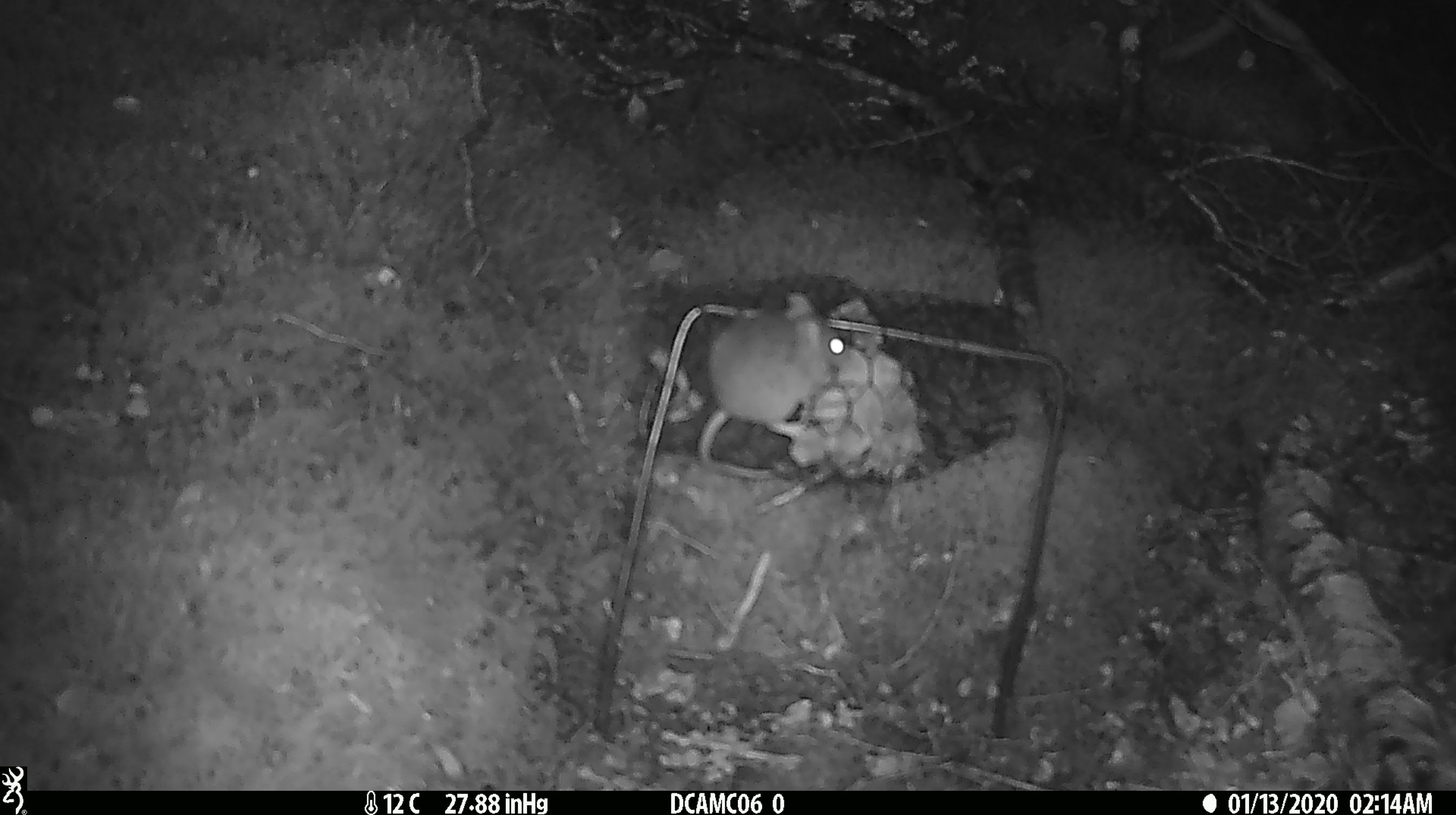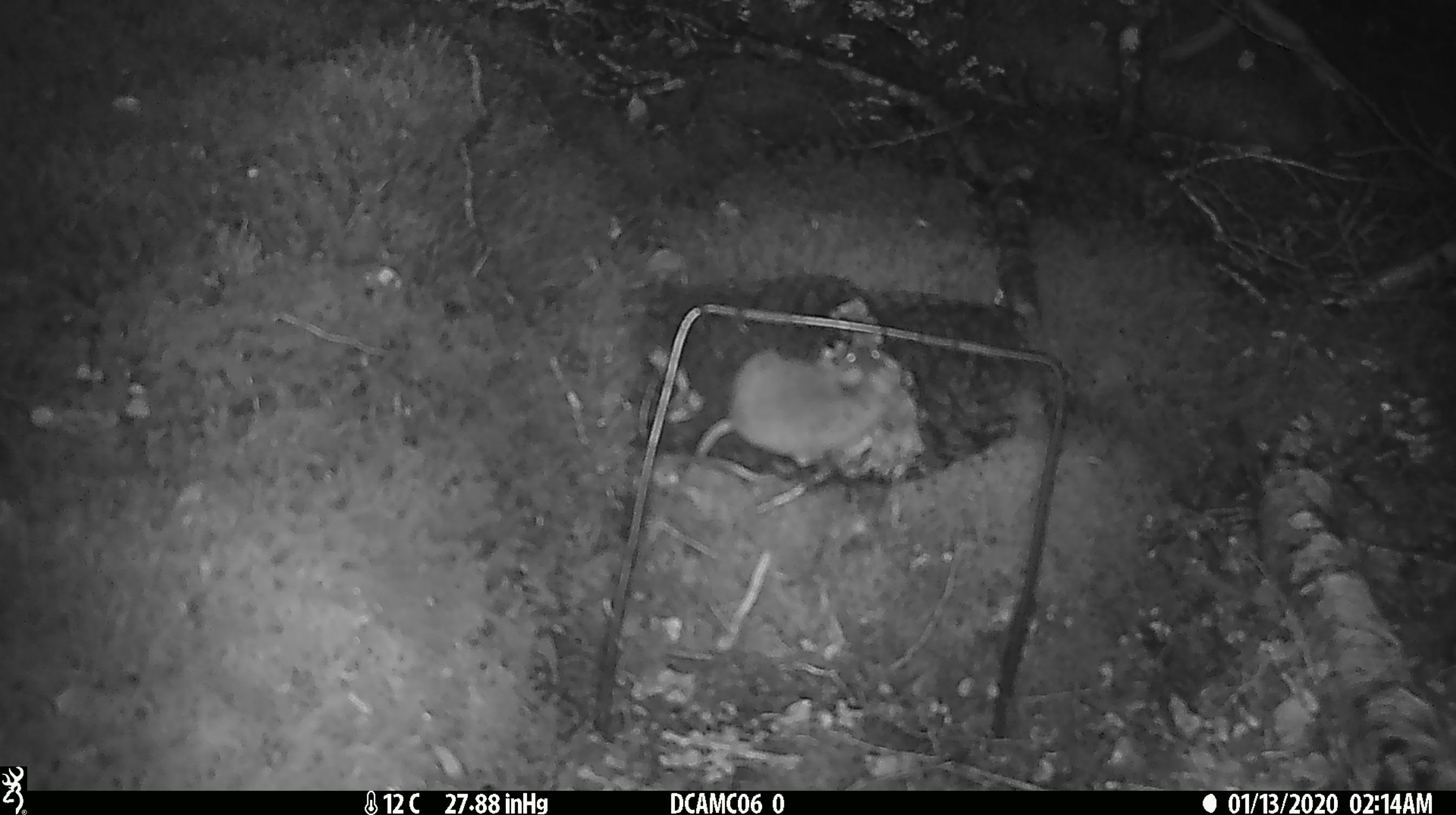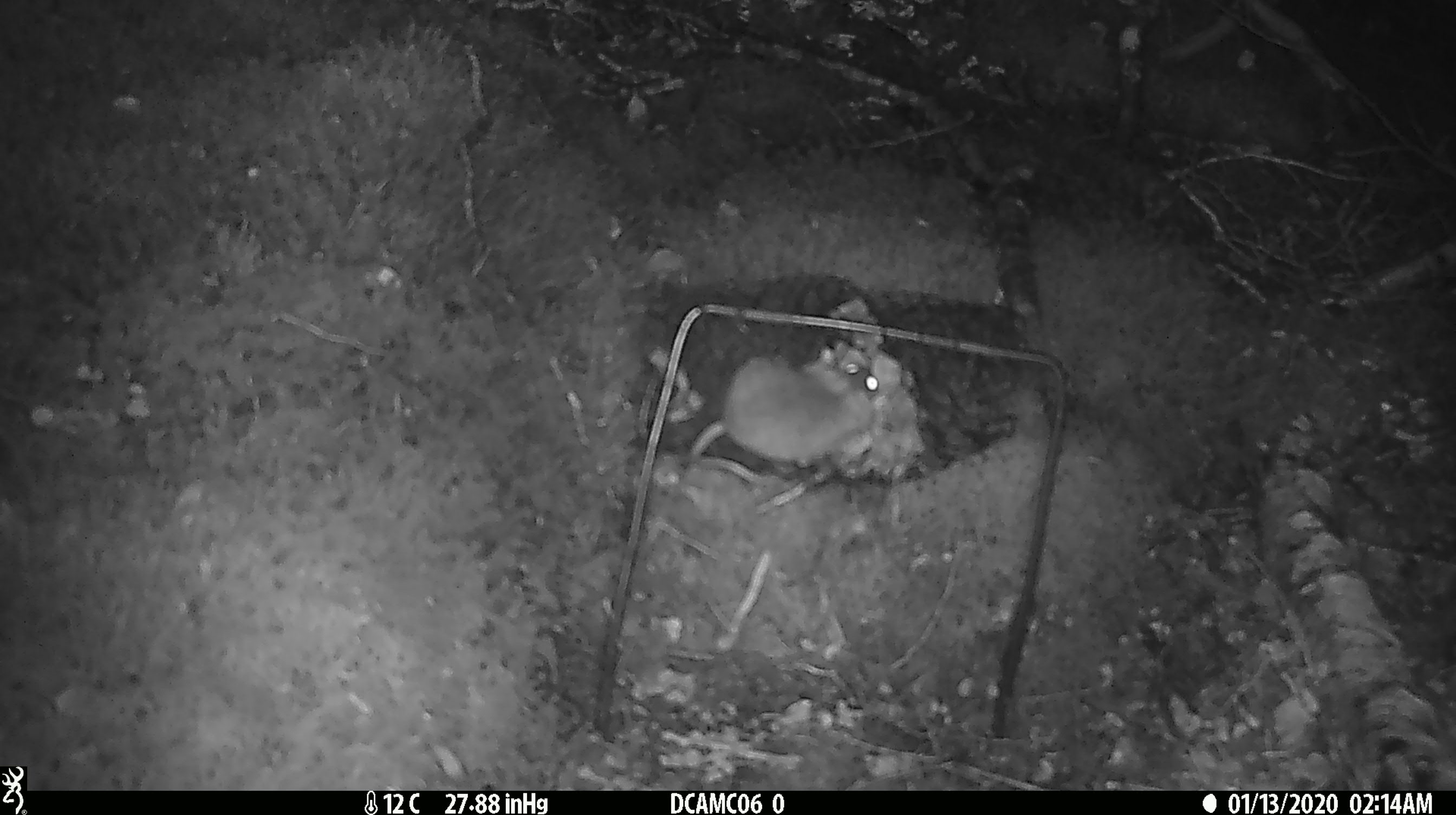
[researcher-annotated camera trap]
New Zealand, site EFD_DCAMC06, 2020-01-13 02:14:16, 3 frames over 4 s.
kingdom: Animalia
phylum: Chordata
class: Mammalia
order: Rodentia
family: Muridae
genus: Mus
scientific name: Mus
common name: mouse